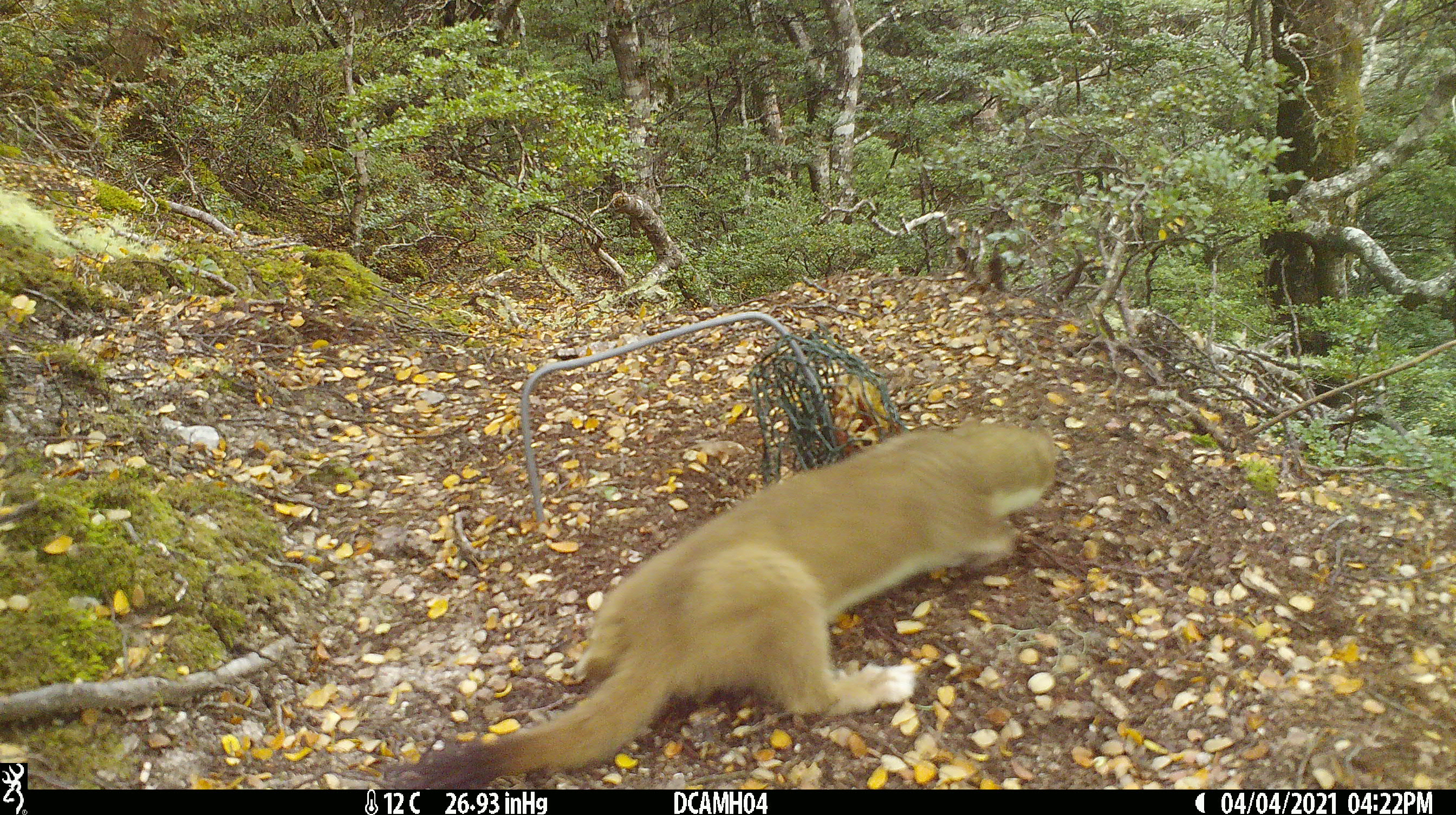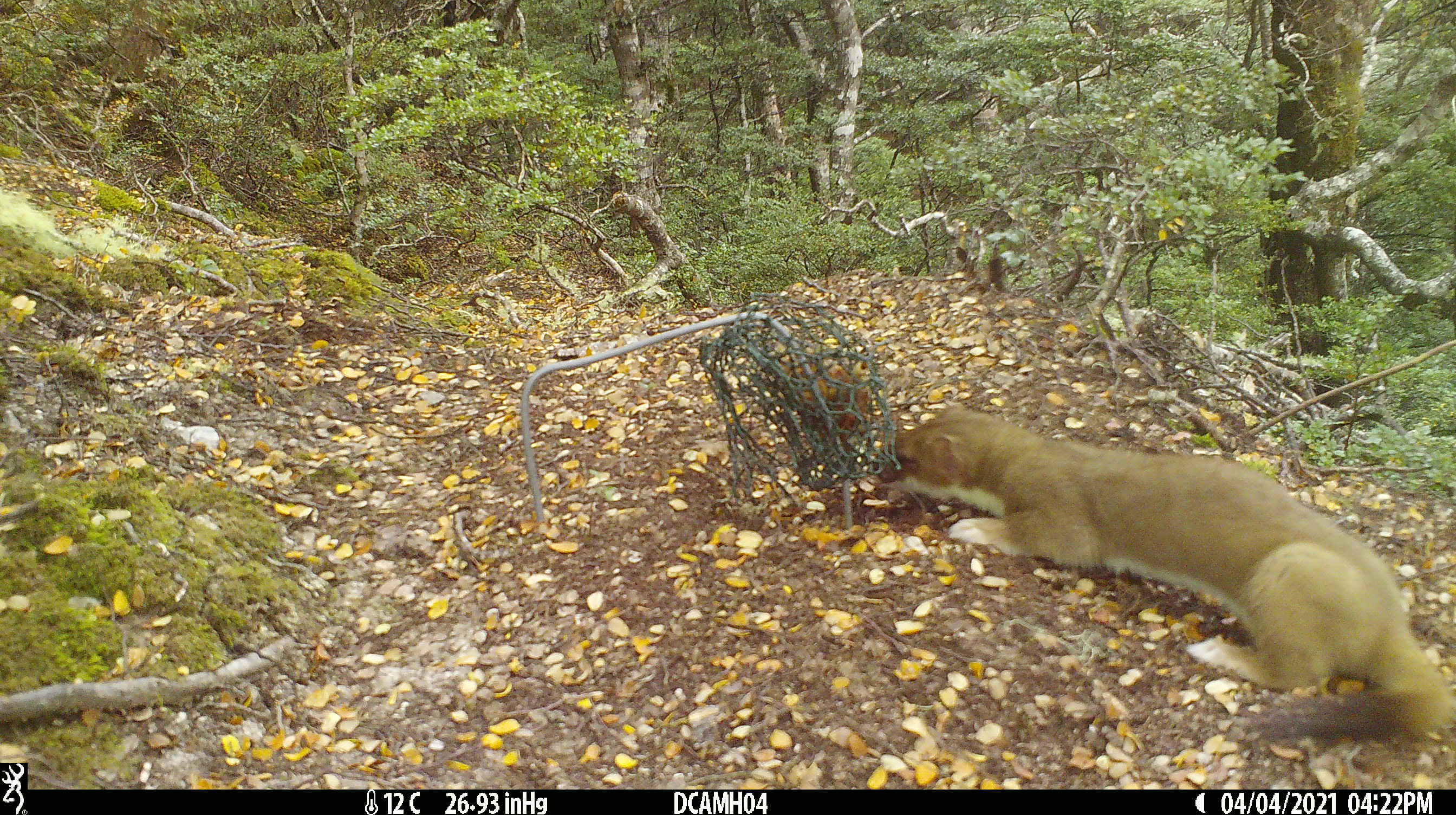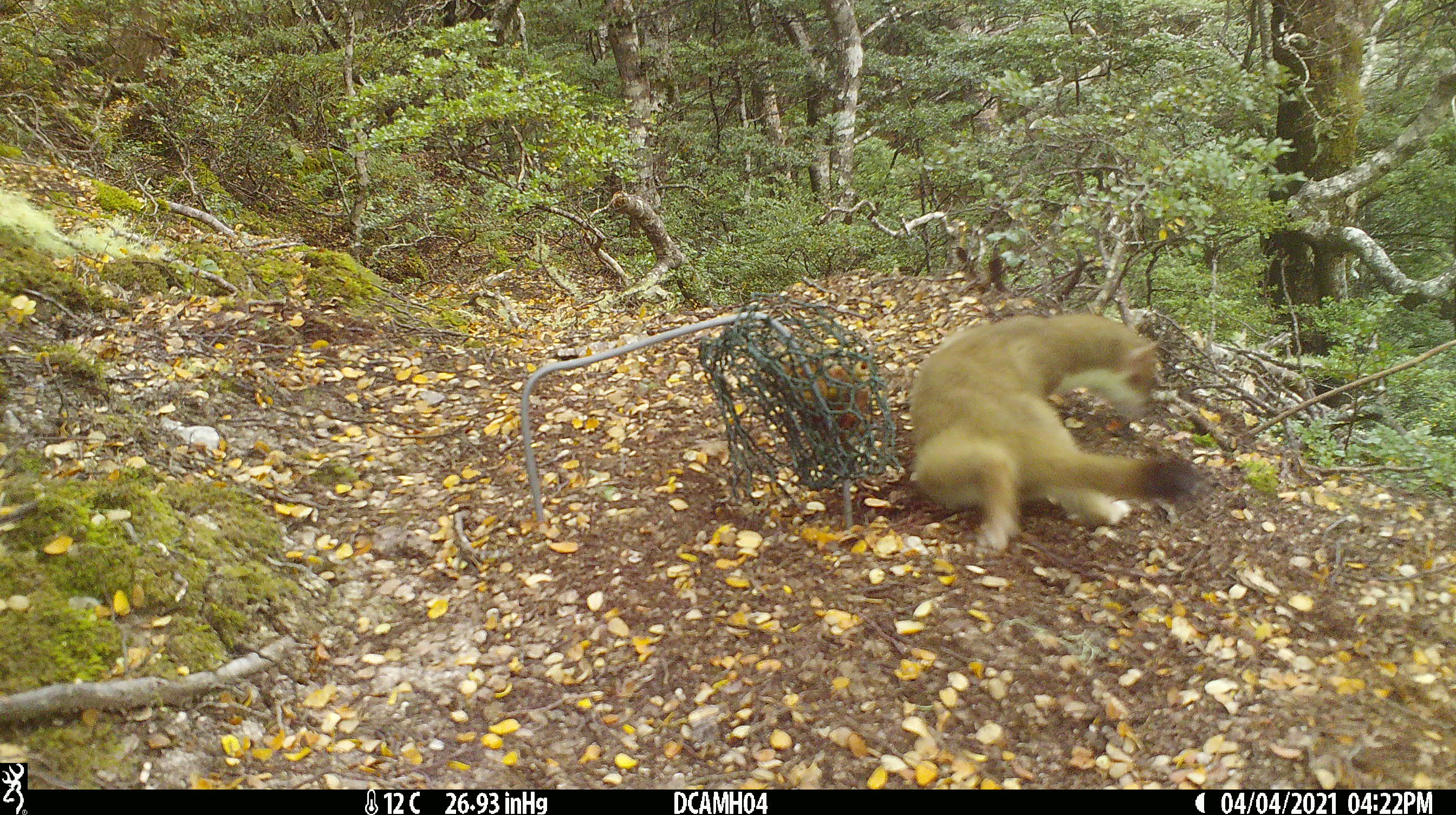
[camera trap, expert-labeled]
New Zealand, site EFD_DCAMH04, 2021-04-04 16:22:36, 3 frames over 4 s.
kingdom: Animalia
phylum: Chordata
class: Mammalia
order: Carnivora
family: Mustelidae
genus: Mustela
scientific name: Mustela erminea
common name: stoat